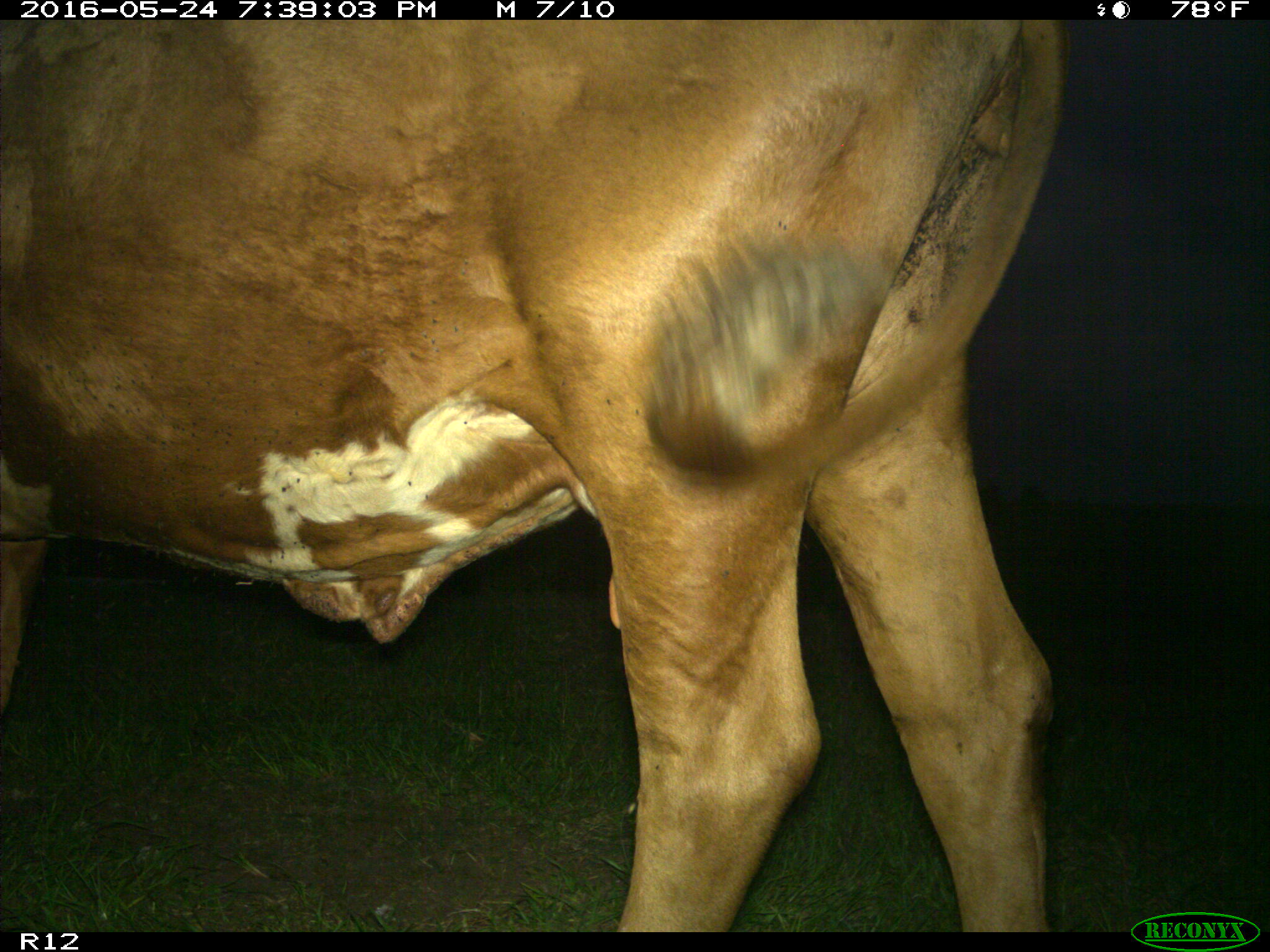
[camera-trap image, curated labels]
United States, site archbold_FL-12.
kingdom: Animalia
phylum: Chordata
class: Mammalia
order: Artiodactyla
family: Bovidae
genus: Bos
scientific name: Bos taurus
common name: domestic cow